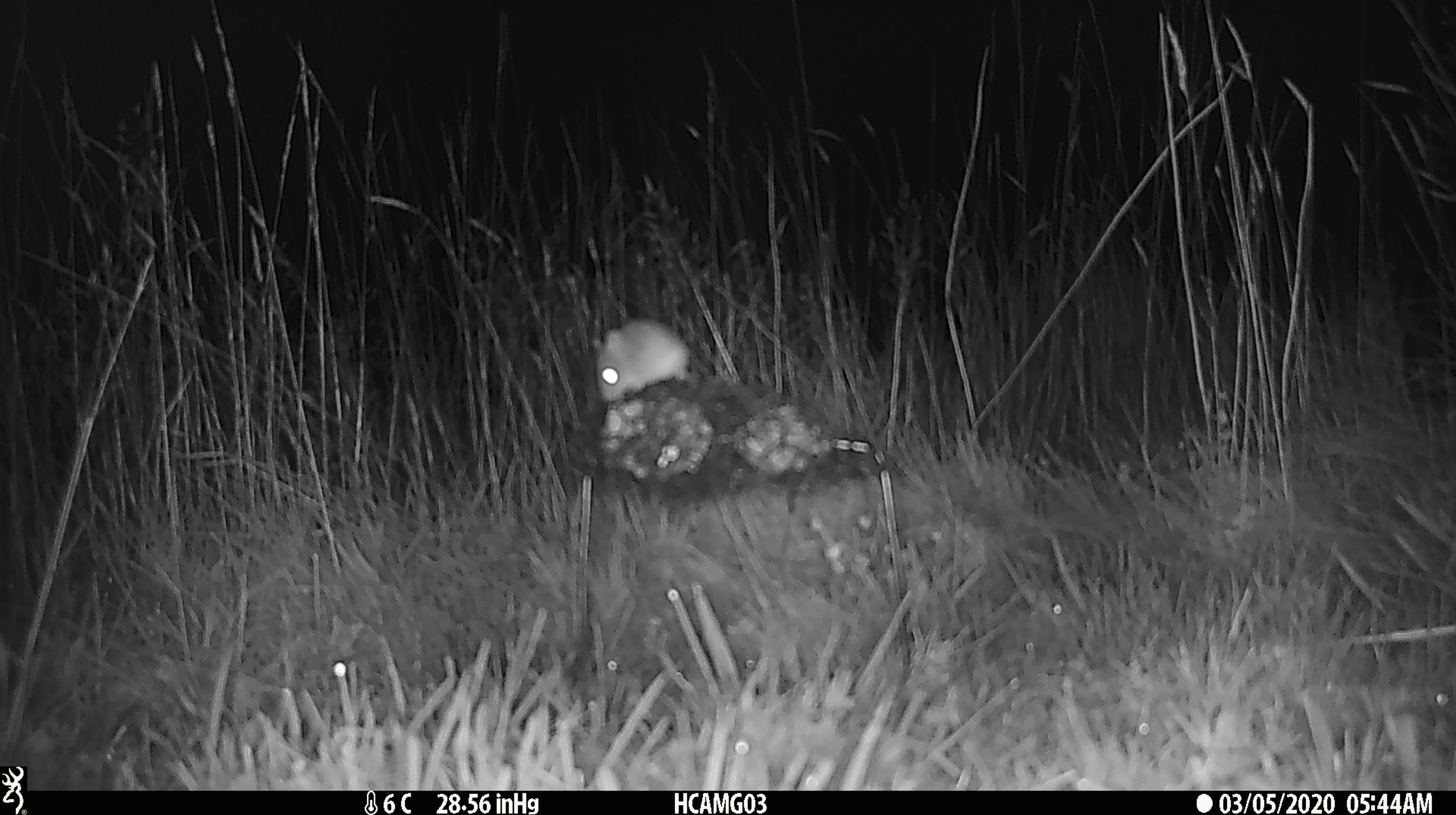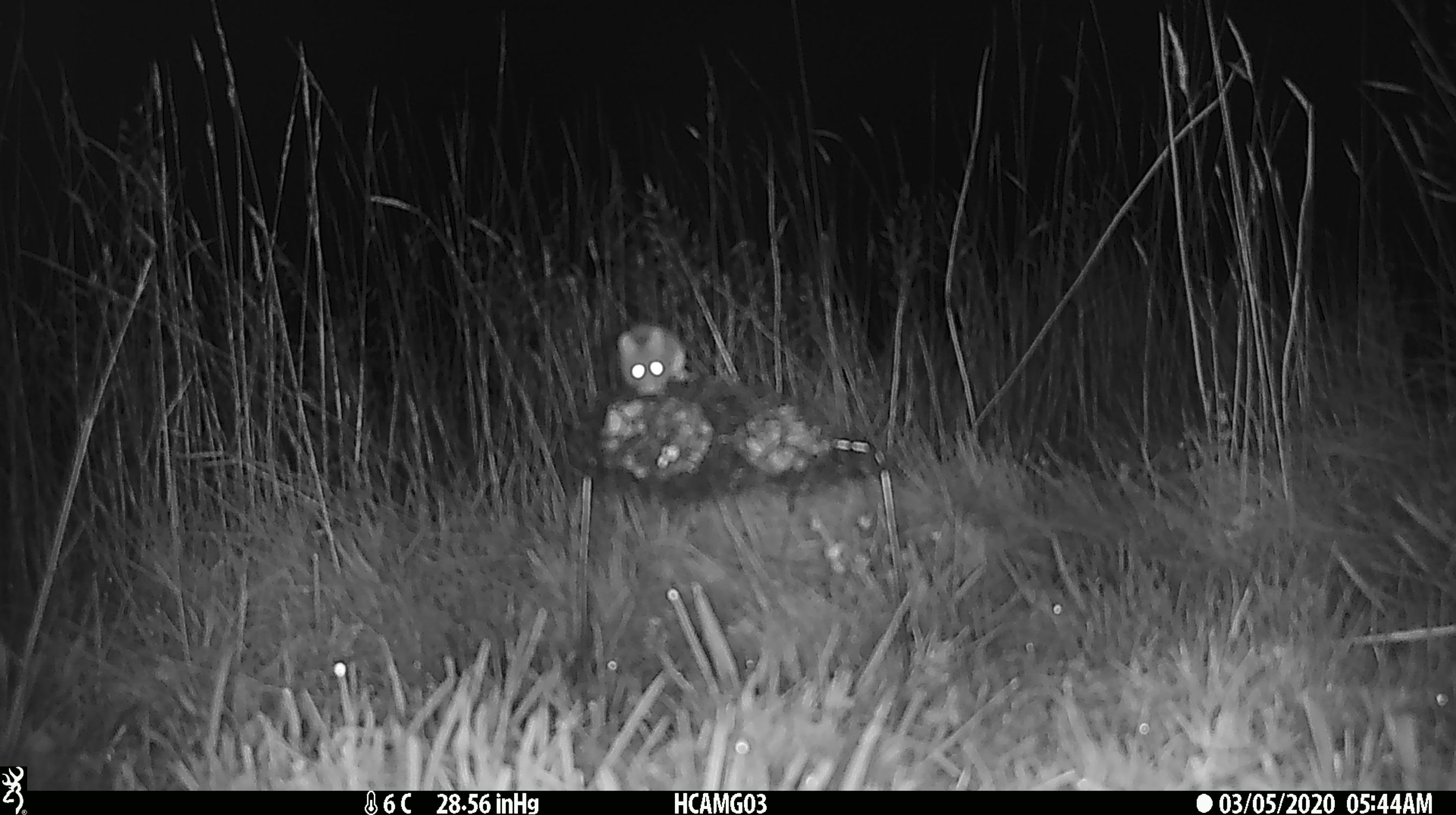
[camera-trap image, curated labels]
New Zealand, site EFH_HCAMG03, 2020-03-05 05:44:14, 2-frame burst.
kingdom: Animalia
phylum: Chordata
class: Mammalia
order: Rodentia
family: Muridae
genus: Mus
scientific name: Mus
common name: mouse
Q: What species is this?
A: Mouse (Mus).